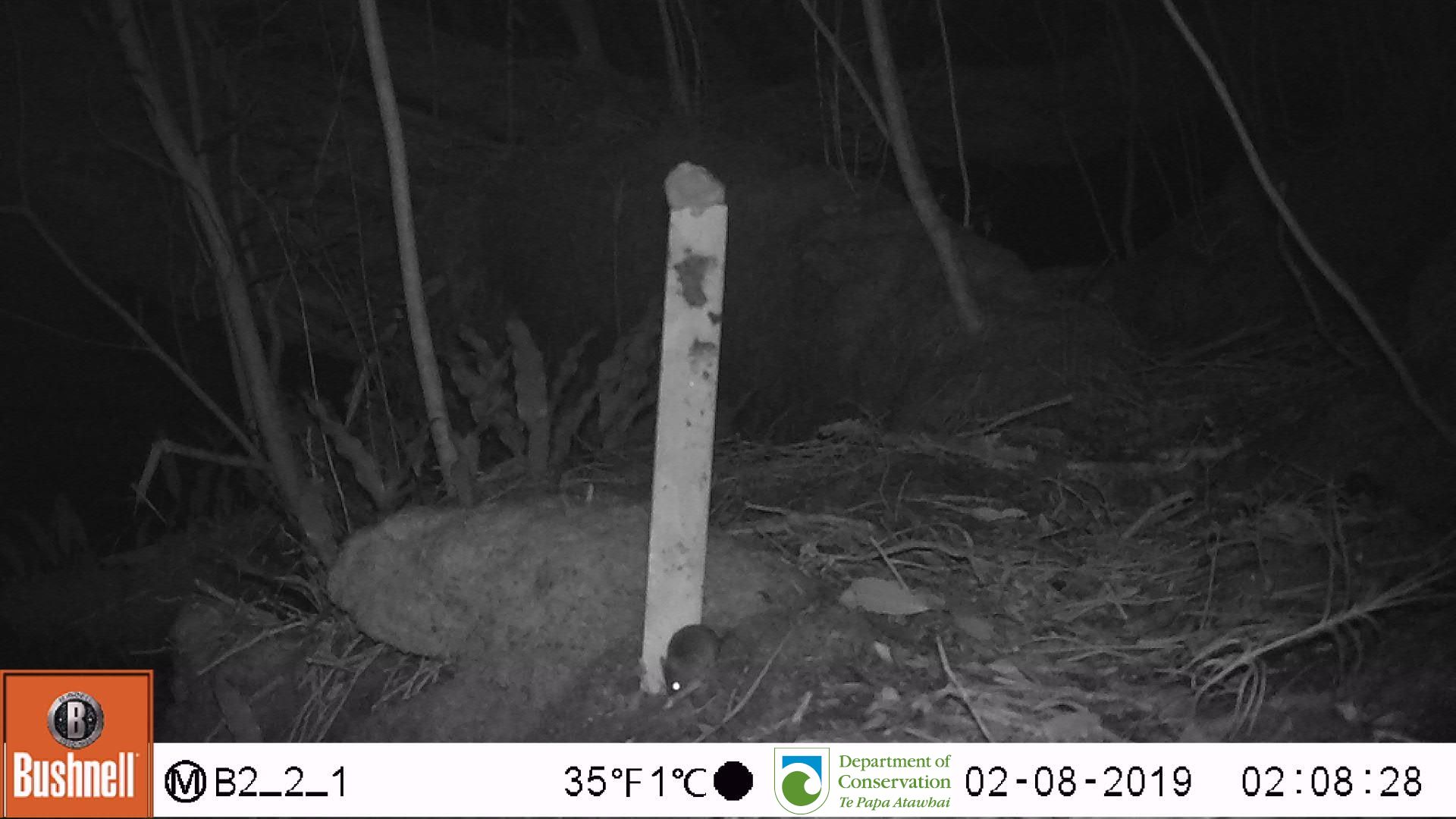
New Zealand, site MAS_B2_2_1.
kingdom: Animalia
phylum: Chordata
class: Mammalia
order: Rodentia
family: Muridae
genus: Mus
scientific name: Mus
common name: mouse